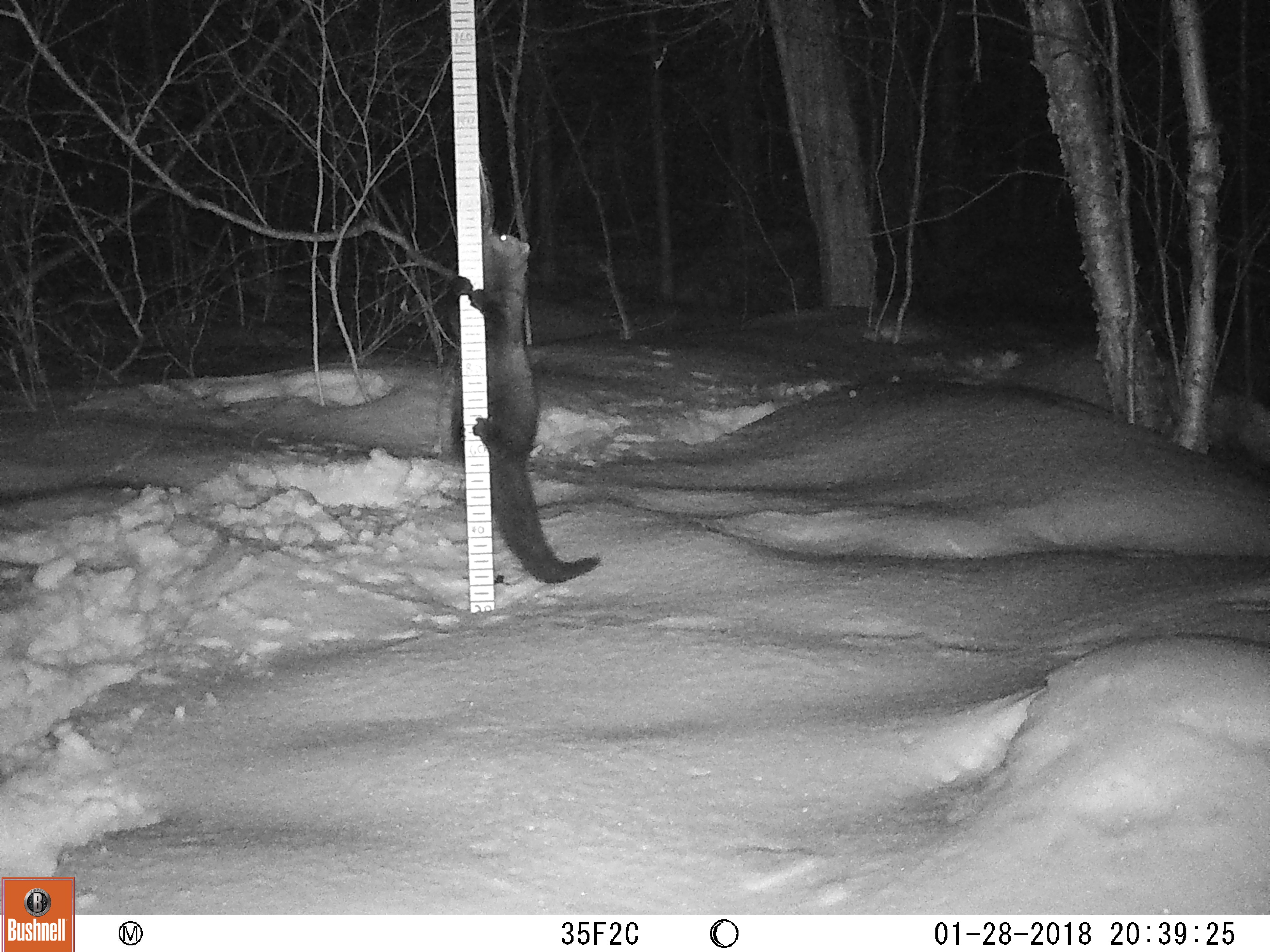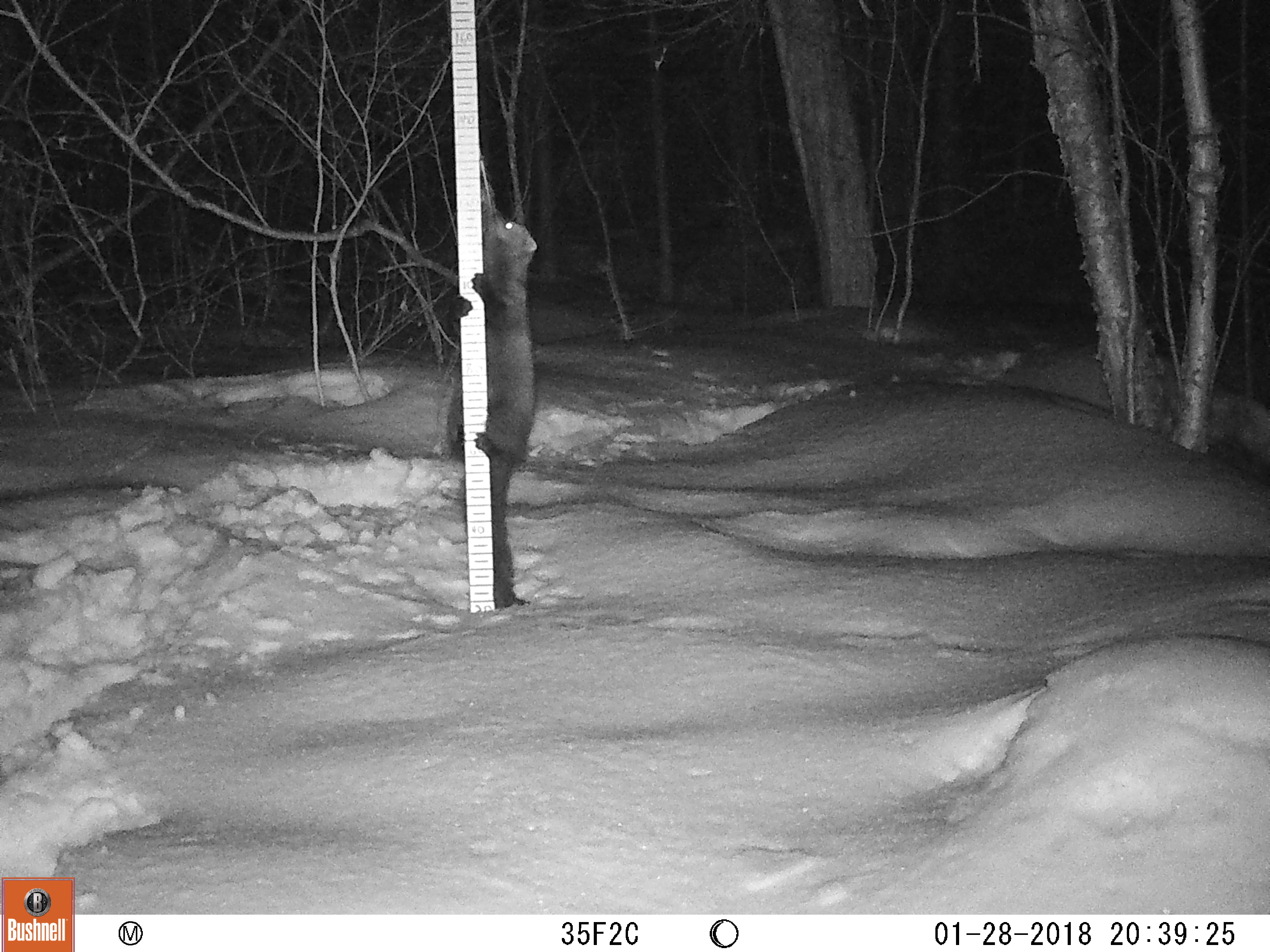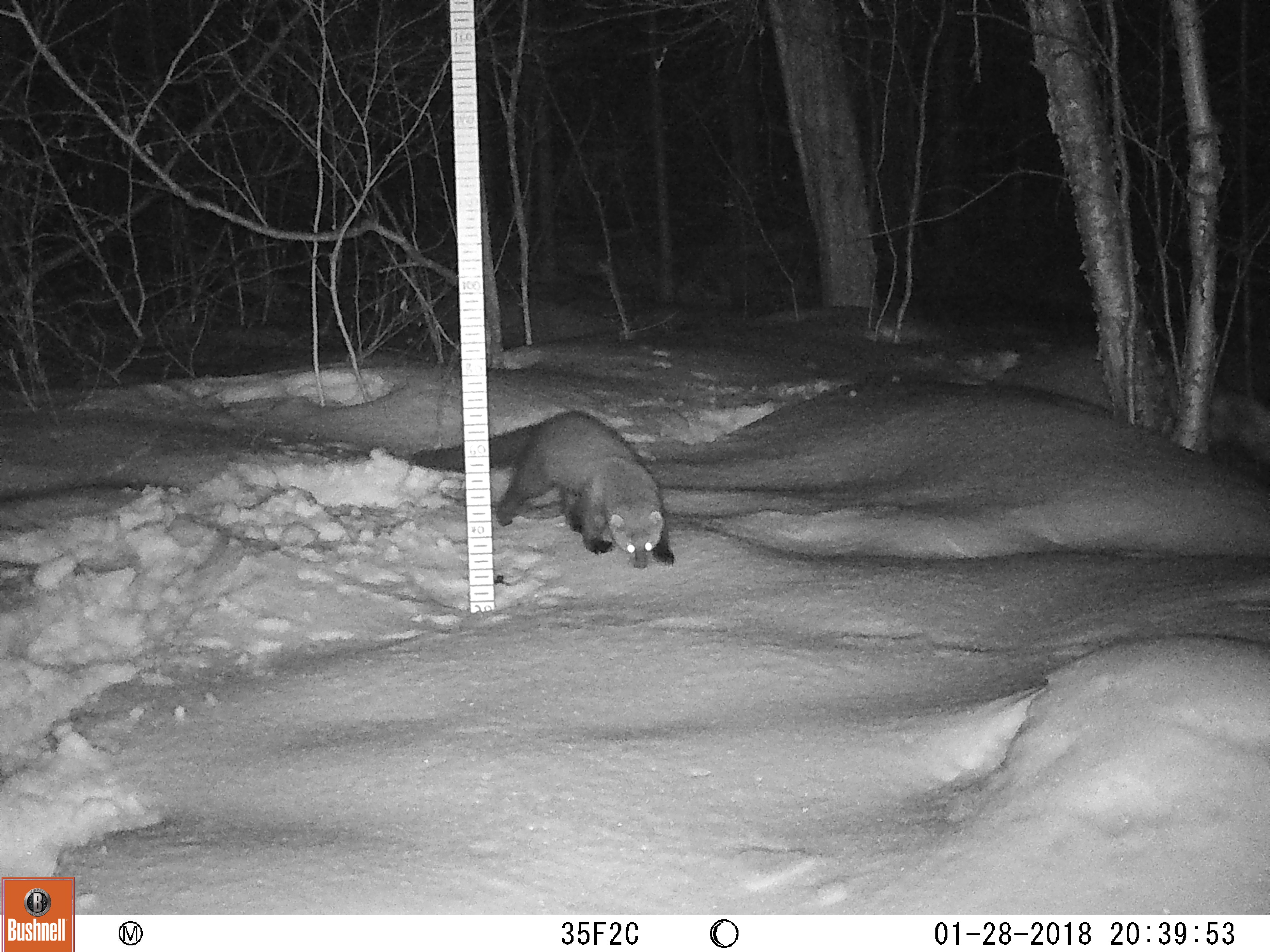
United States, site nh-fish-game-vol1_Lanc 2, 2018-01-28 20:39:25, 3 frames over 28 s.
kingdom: Animalia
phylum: Chordata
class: Mammalia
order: Carnivora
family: Mustelidae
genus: Pekania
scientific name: Pekania pennanti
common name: fisher